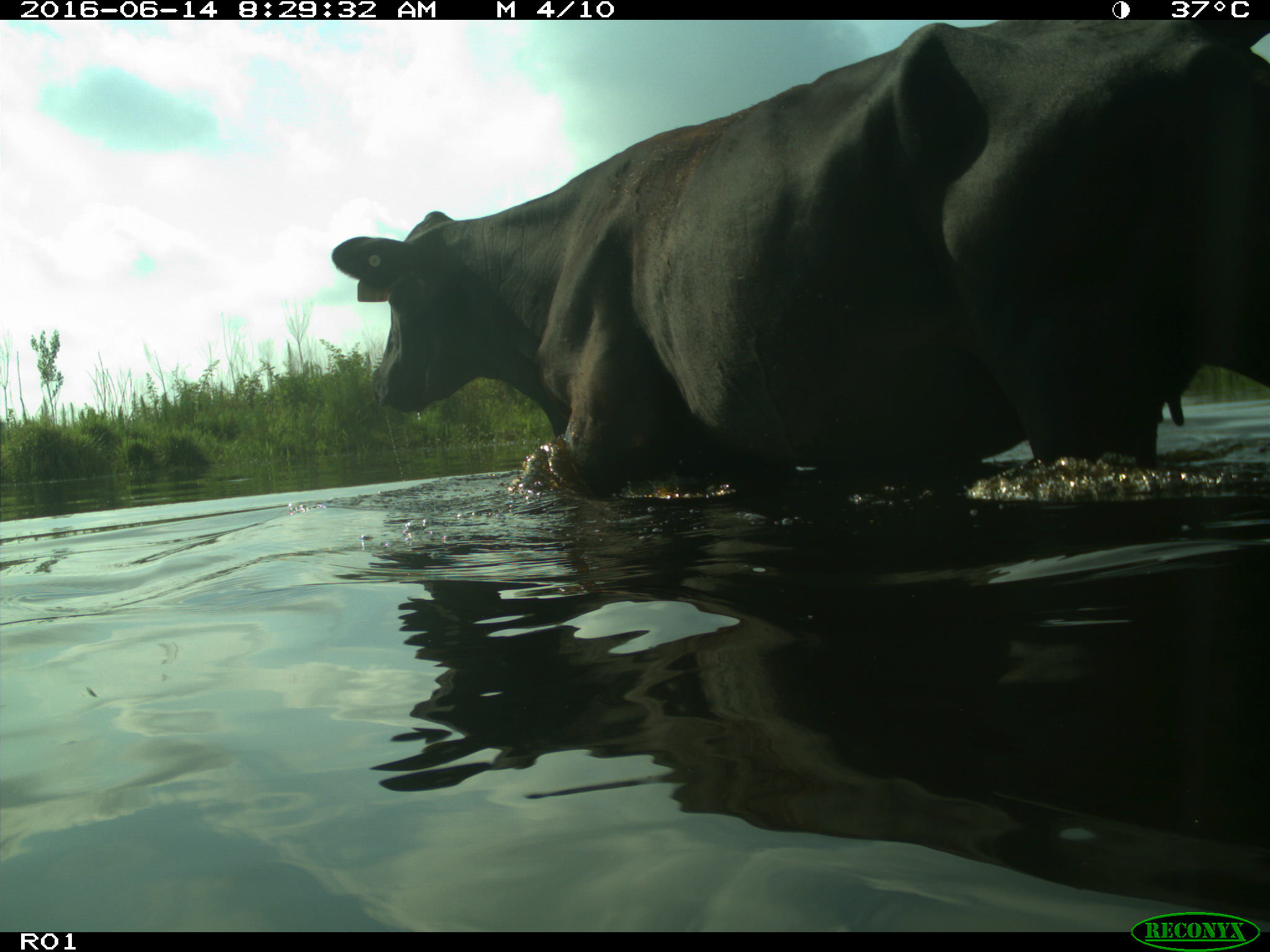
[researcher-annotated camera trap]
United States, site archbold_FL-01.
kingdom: Animalia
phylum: Chordata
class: Mammalia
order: Artiodactyla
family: Bovidae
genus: Bos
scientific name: Bos taurus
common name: domestic cow